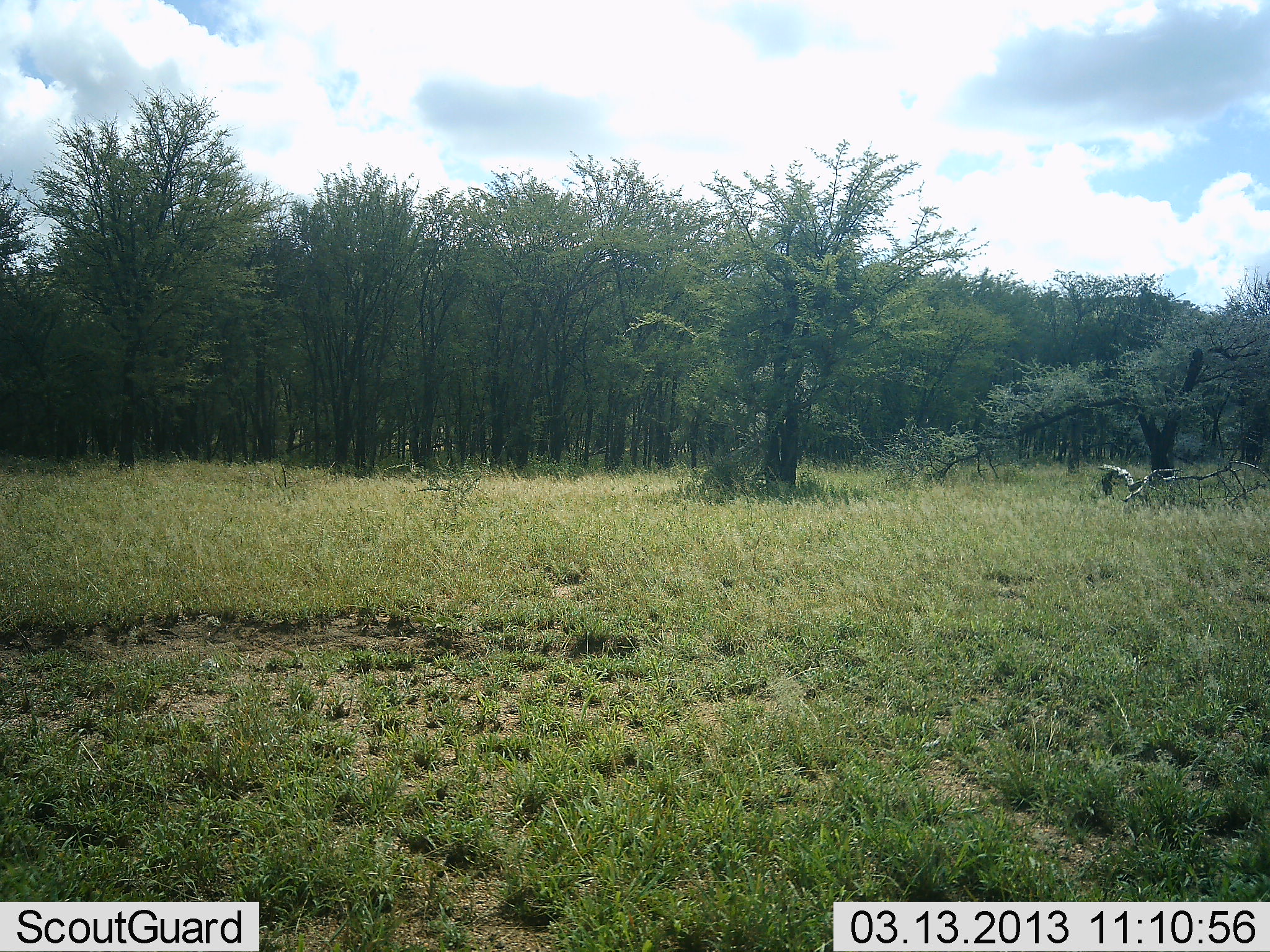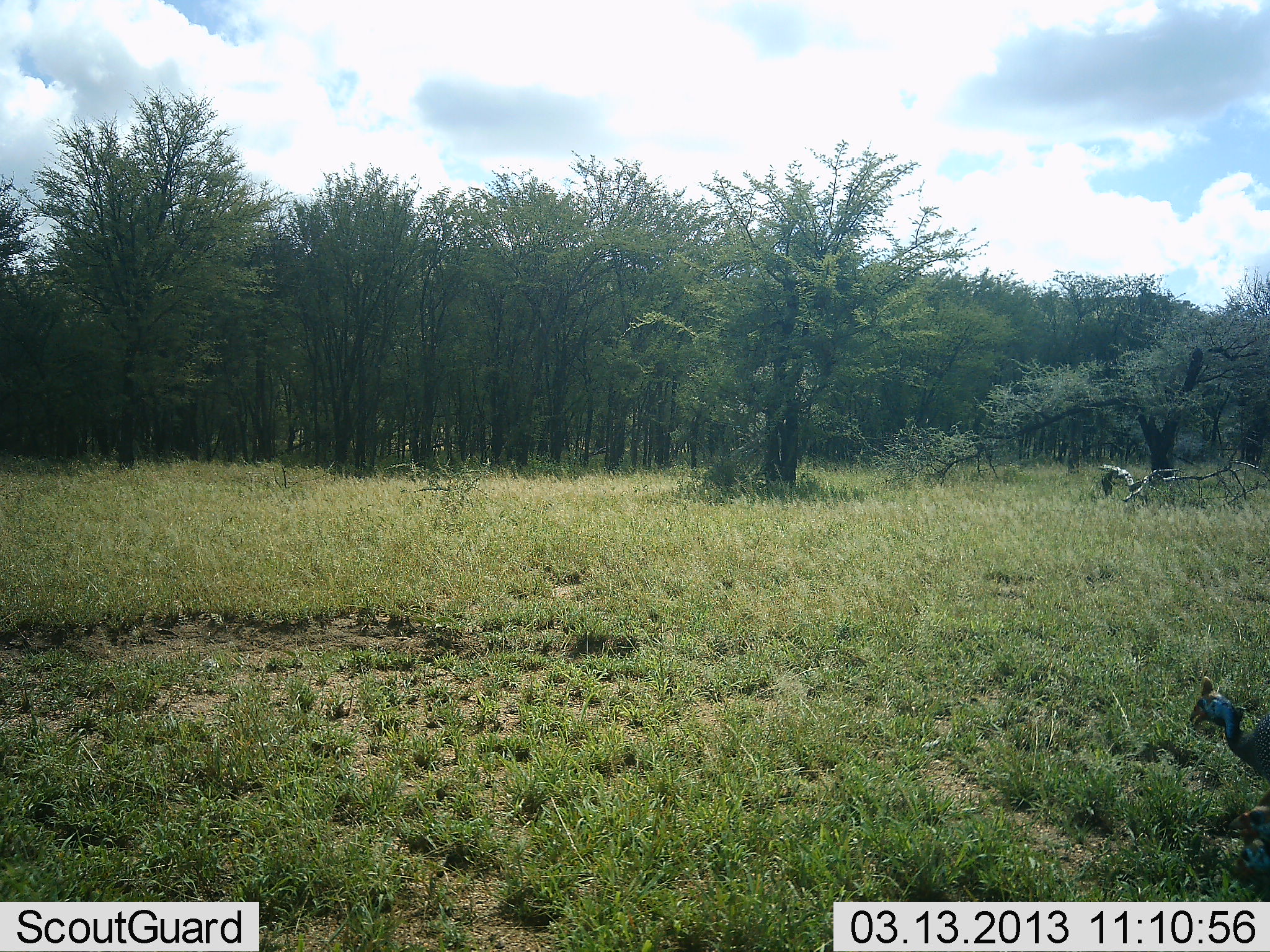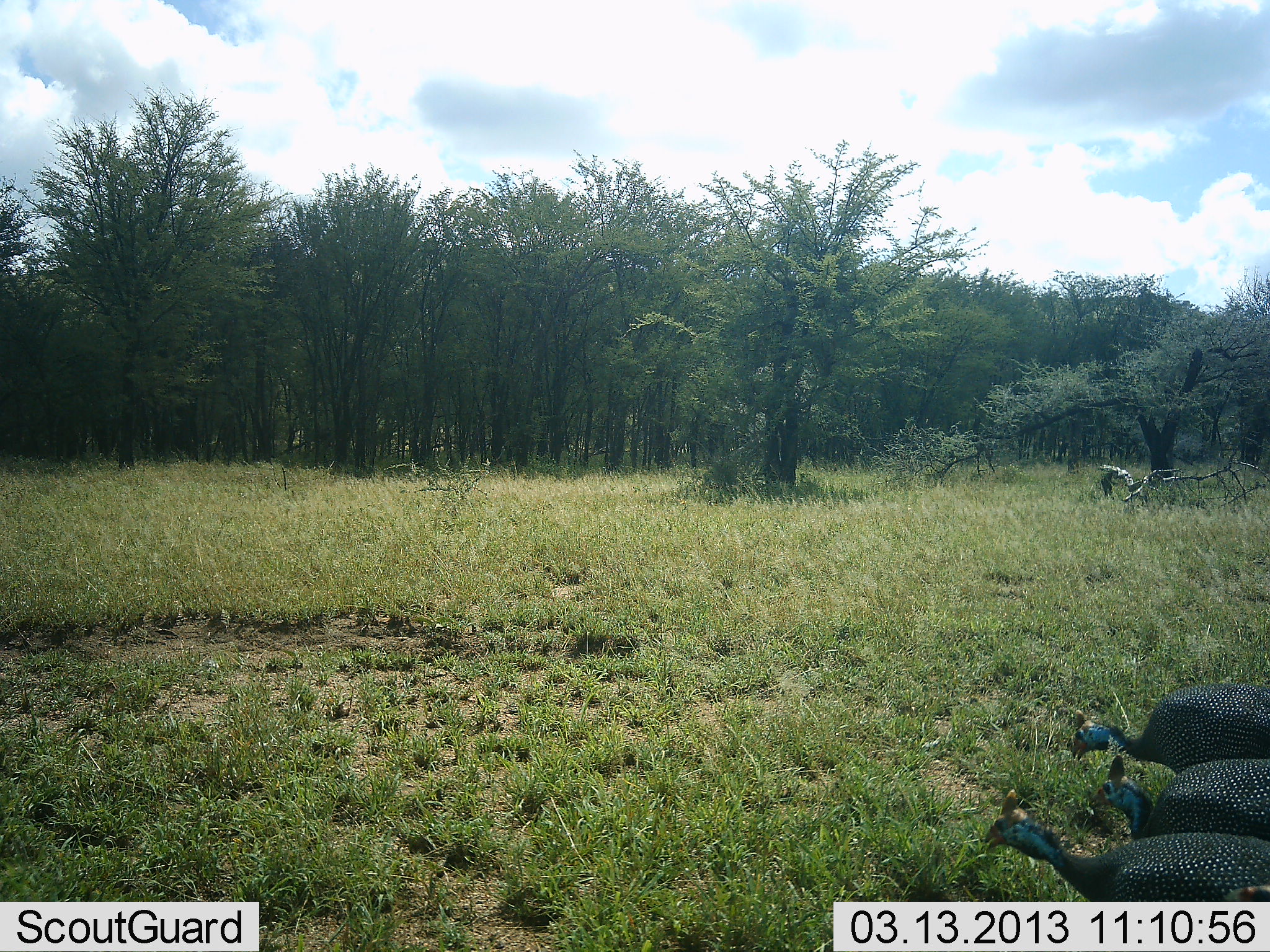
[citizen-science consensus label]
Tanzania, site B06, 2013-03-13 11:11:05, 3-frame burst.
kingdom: Animalia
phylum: Chordata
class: Aves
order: Galliformes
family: Numididae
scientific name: Numididae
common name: guinea fowl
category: guineafowl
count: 3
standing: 11%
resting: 0%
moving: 86%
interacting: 0%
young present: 0%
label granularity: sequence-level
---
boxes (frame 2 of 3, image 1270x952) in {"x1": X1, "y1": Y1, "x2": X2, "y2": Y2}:
animal: {"x1": 1189, "y1": 675, "x2": 1270, "y2": 777}; {"x1": 1230, "y1": 789, "x2": 1270, "y2": 839}; {"x1": 1237, "y1": 839, "x2": 1270, "y2": 879}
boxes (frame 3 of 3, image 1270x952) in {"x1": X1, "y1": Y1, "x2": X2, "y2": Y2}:
animal: {"x1": 985, "y1": 788, "x2": 1270, "y2": 901}; {"x1": 1065, "y1": 684, "x2": 1270, "y2": 774}; {"x1": 1088, "y1": 754, "x2": 1270, "y2": 841}